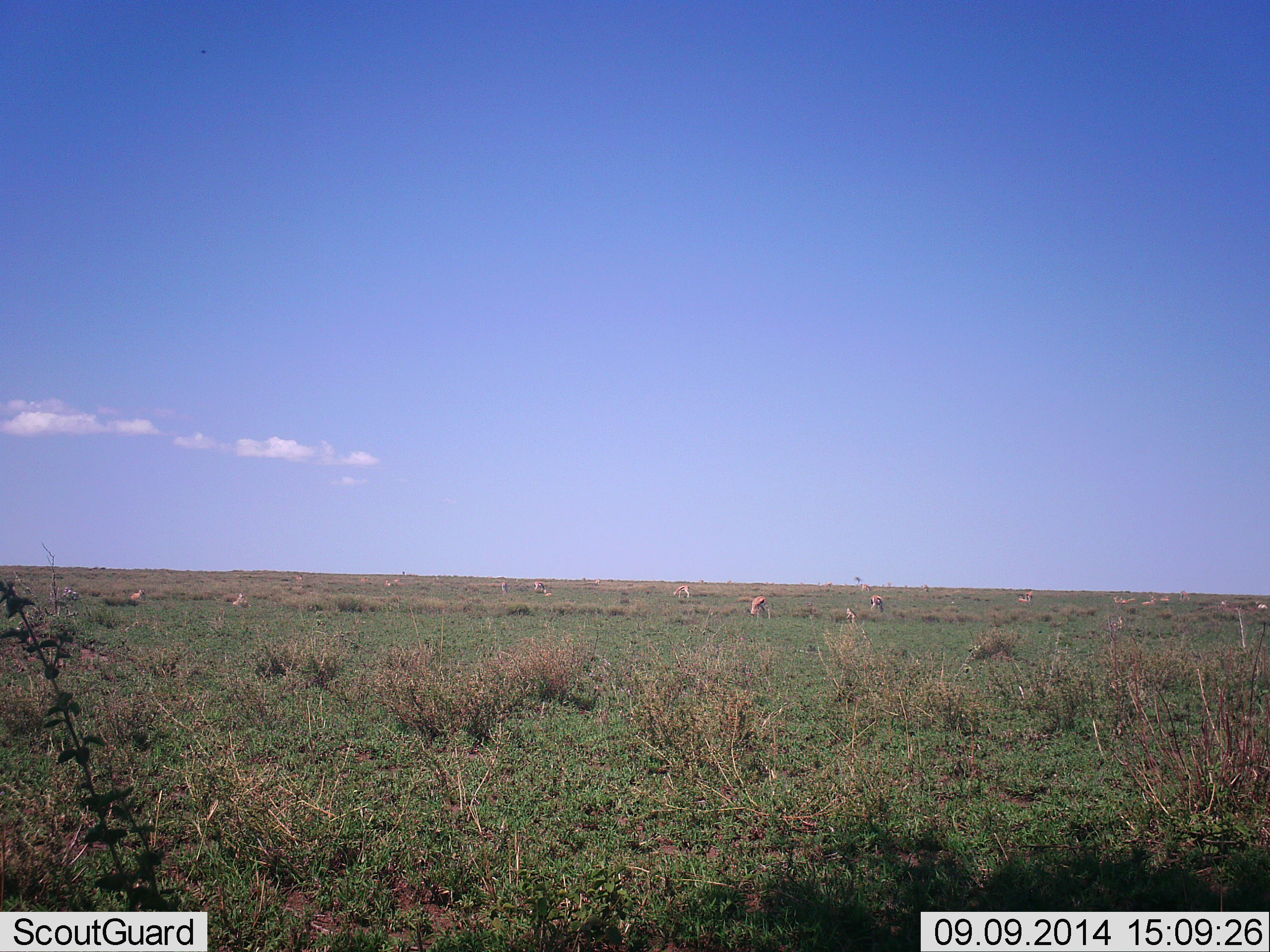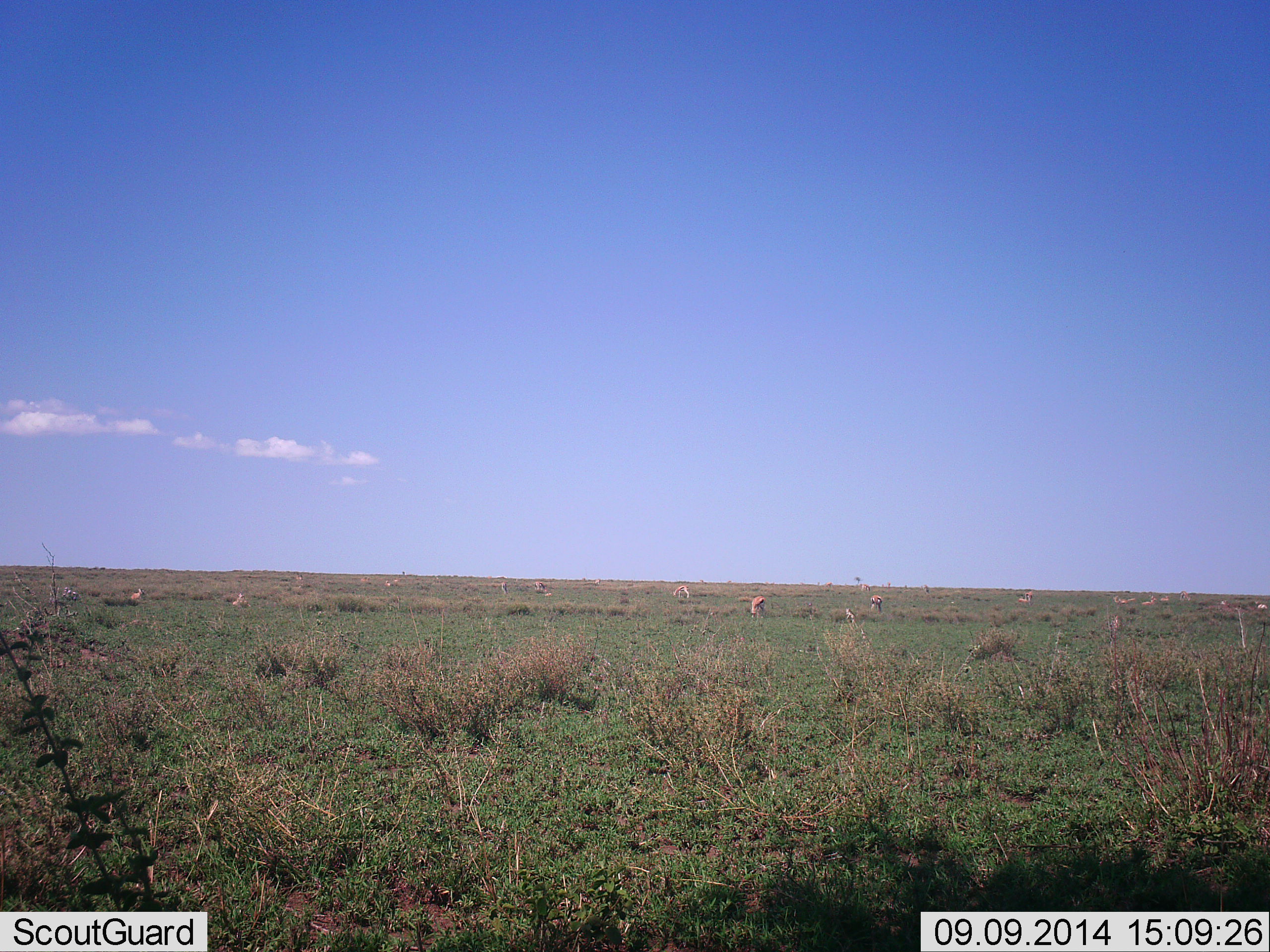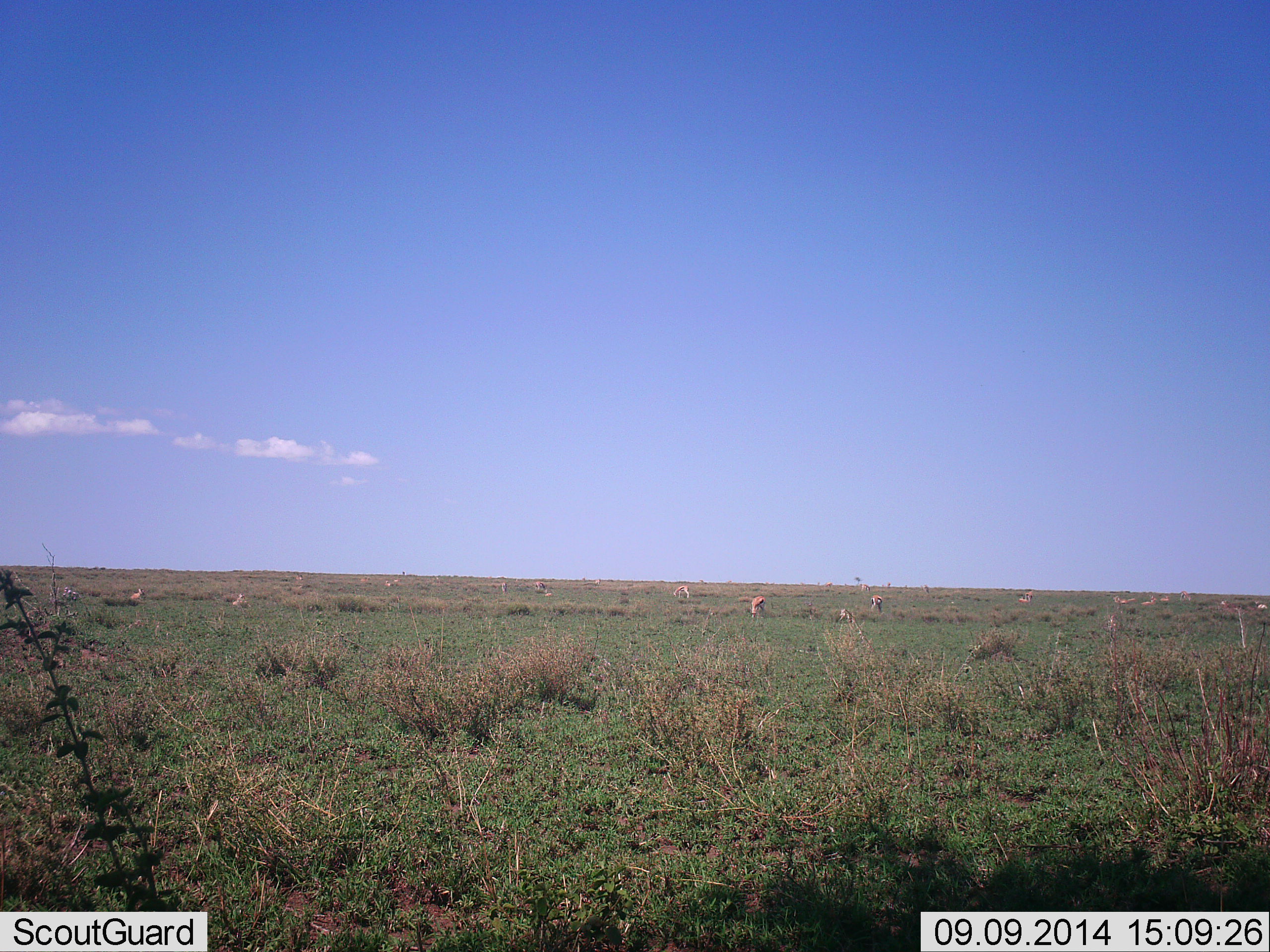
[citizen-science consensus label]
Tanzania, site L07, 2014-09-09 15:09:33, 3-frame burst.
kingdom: Animalia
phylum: Chordata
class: Mammalia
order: Artiodactyla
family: Bovidae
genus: Eudorcas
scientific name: Eudorcas thomsonii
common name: thomson's gazelle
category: gazellethomsons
Gazellethomsons (thomson's gazelle) (Eudorcas thomsonii), count 11-50. Behavior (volunteer vote fractions): standing 44%, resting 44%, moving 22%, interacting 11%. Young present (vote fraction): 22%. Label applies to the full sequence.